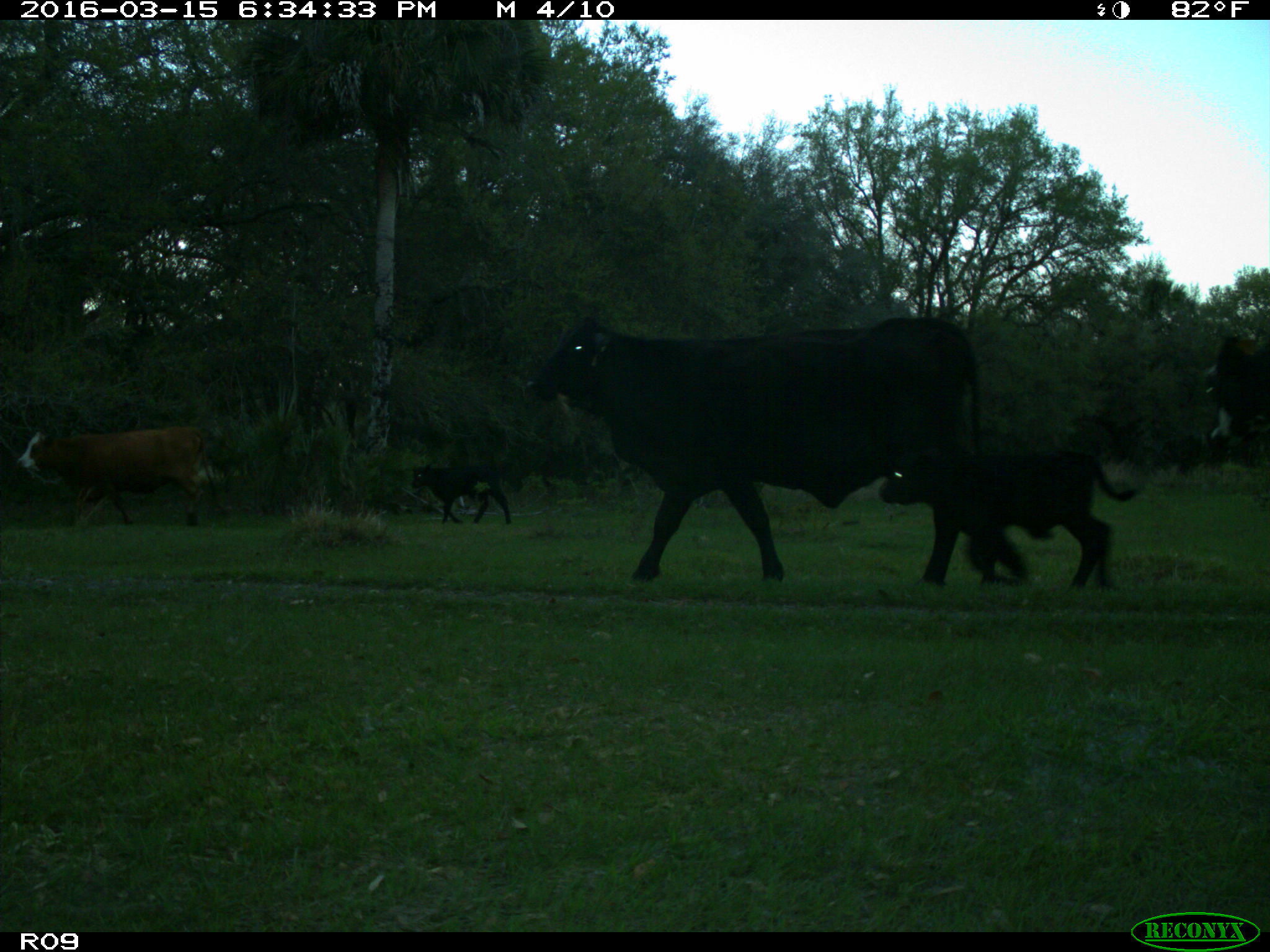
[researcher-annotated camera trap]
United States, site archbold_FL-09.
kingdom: Animalia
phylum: Chordata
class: Mammalia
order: Artiodactyla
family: Bovidae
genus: Bos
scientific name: Bos taurus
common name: domestic cow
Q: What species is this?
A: Bos taurus (domestic cow).